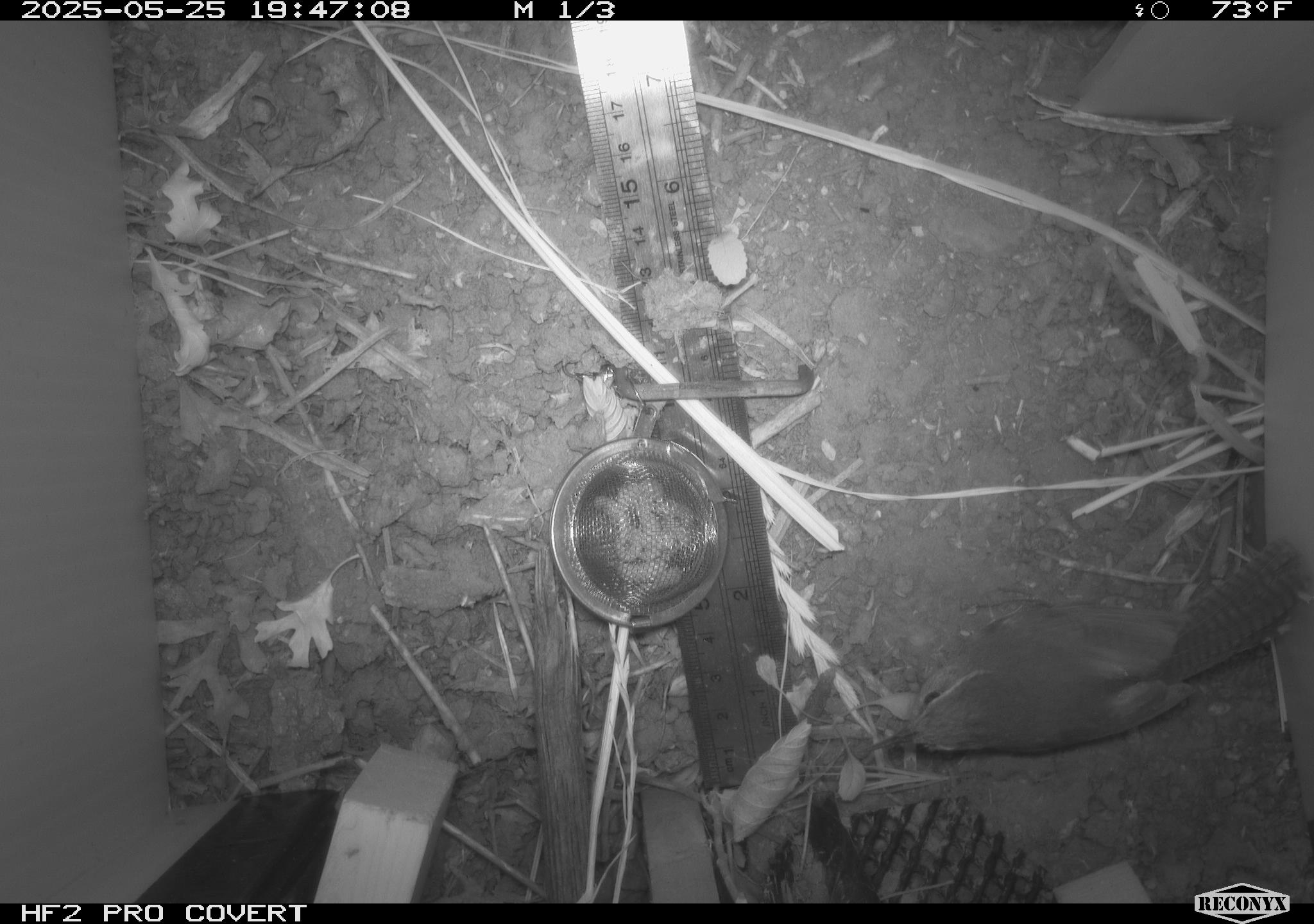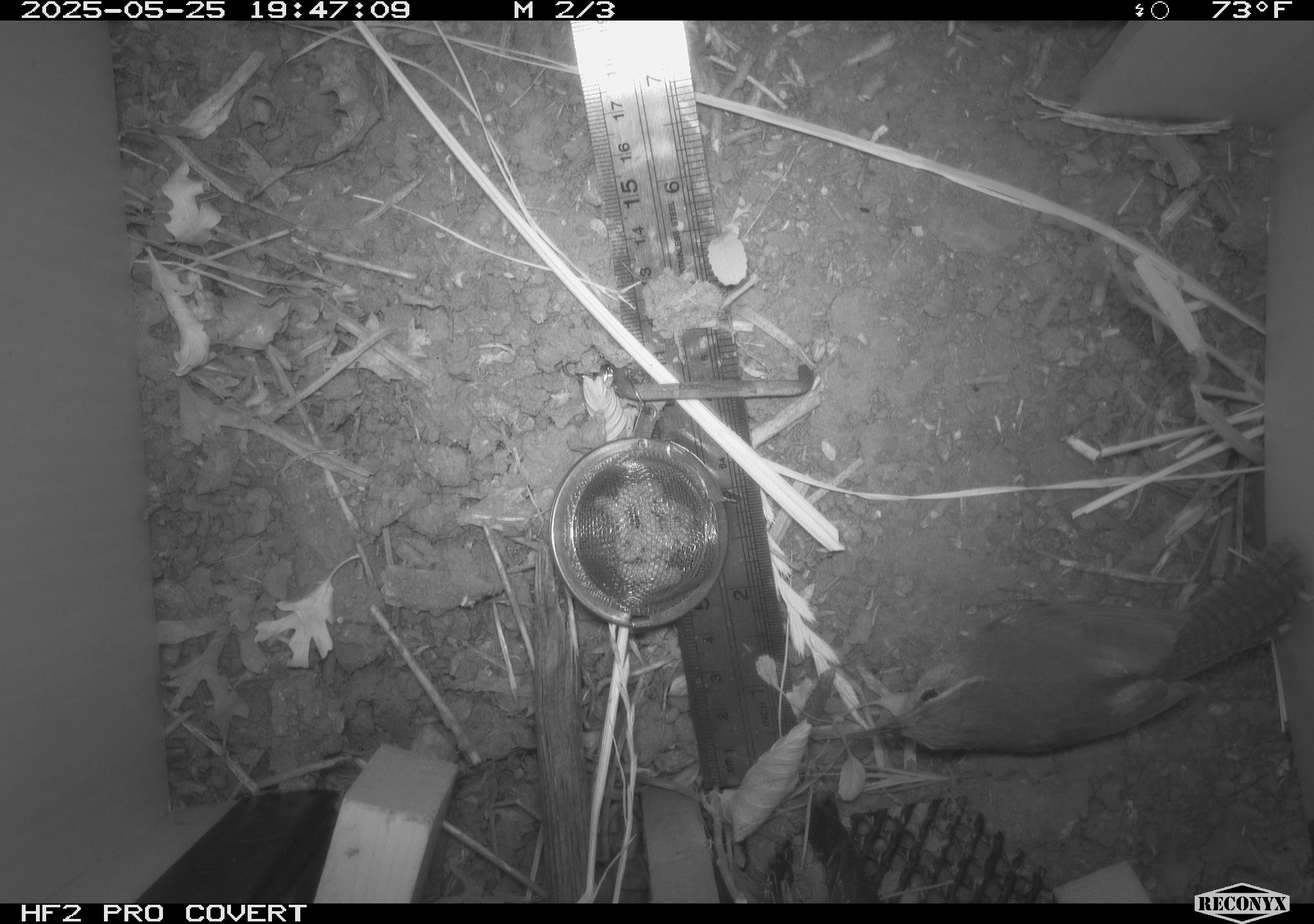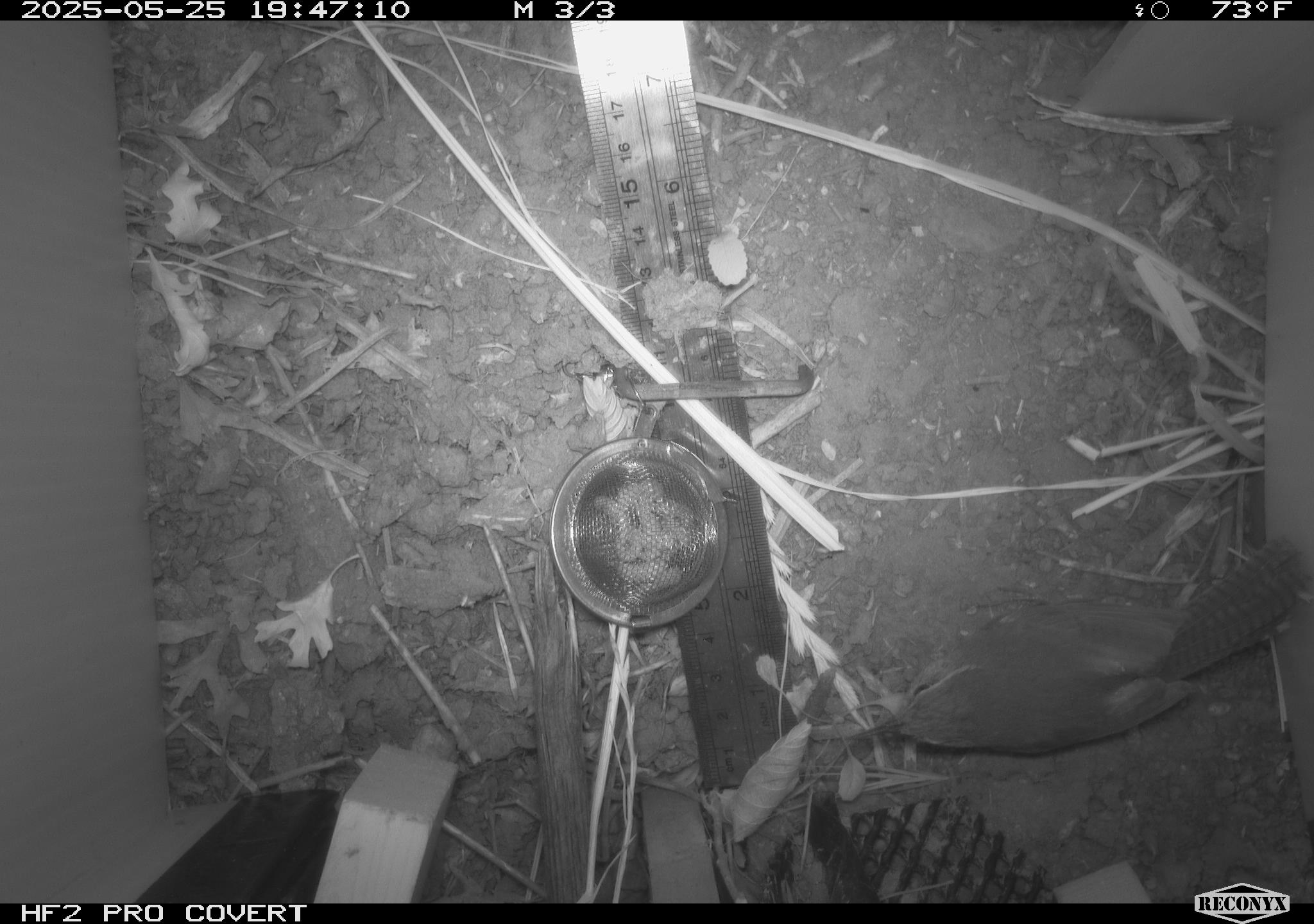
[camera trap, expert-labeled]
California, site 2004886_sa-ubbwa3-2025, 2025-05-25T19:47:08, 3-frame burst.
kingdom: Animalia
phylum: Chordata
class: Aves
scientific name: Aves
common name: bird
Bird (Aves).